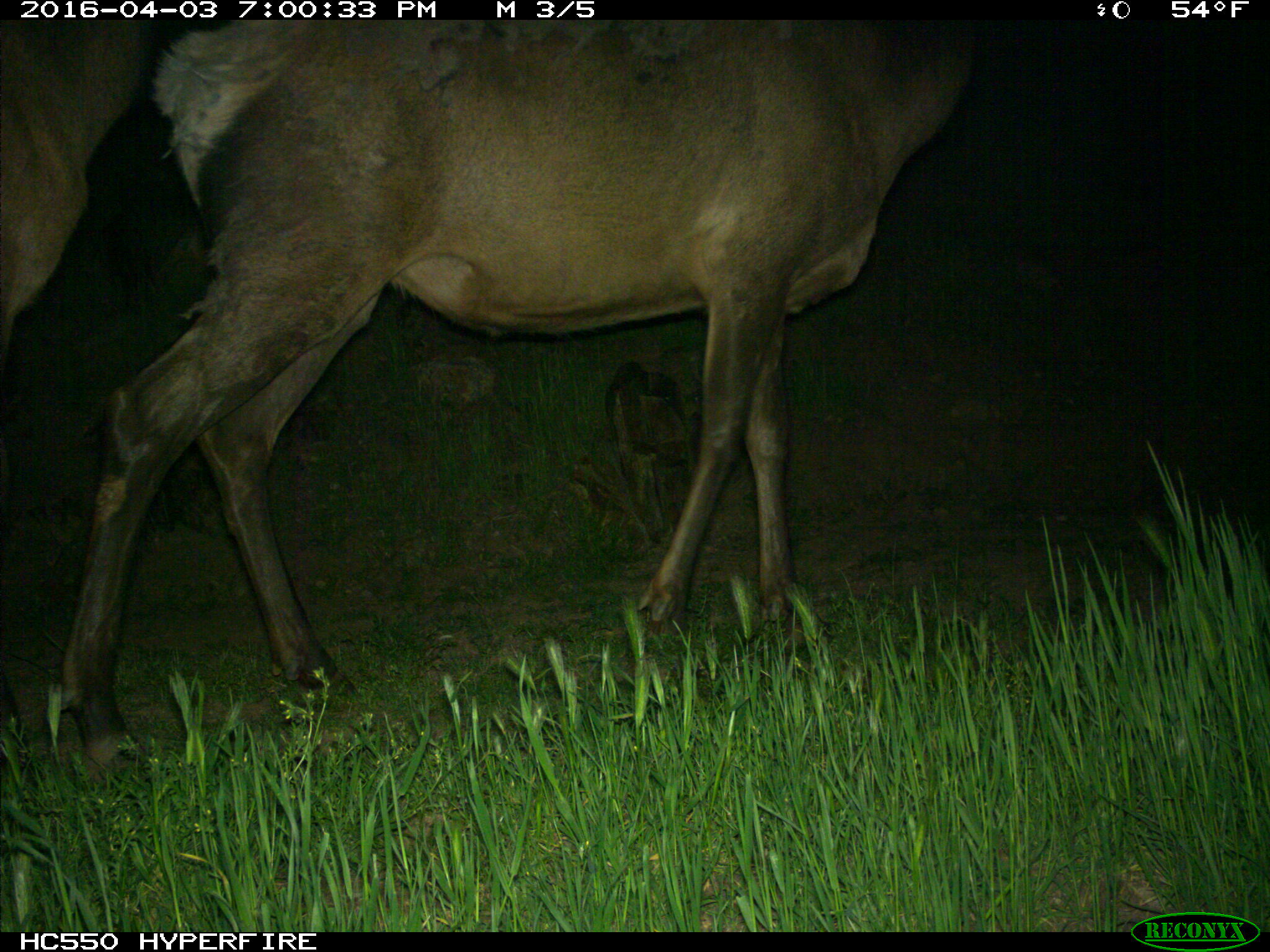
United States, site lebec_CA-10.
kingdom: Animalia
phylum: Chordata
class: Mammalia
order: Artiodactyla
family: Cervidae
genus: Cervus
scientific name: Cervus canadensis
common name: elk